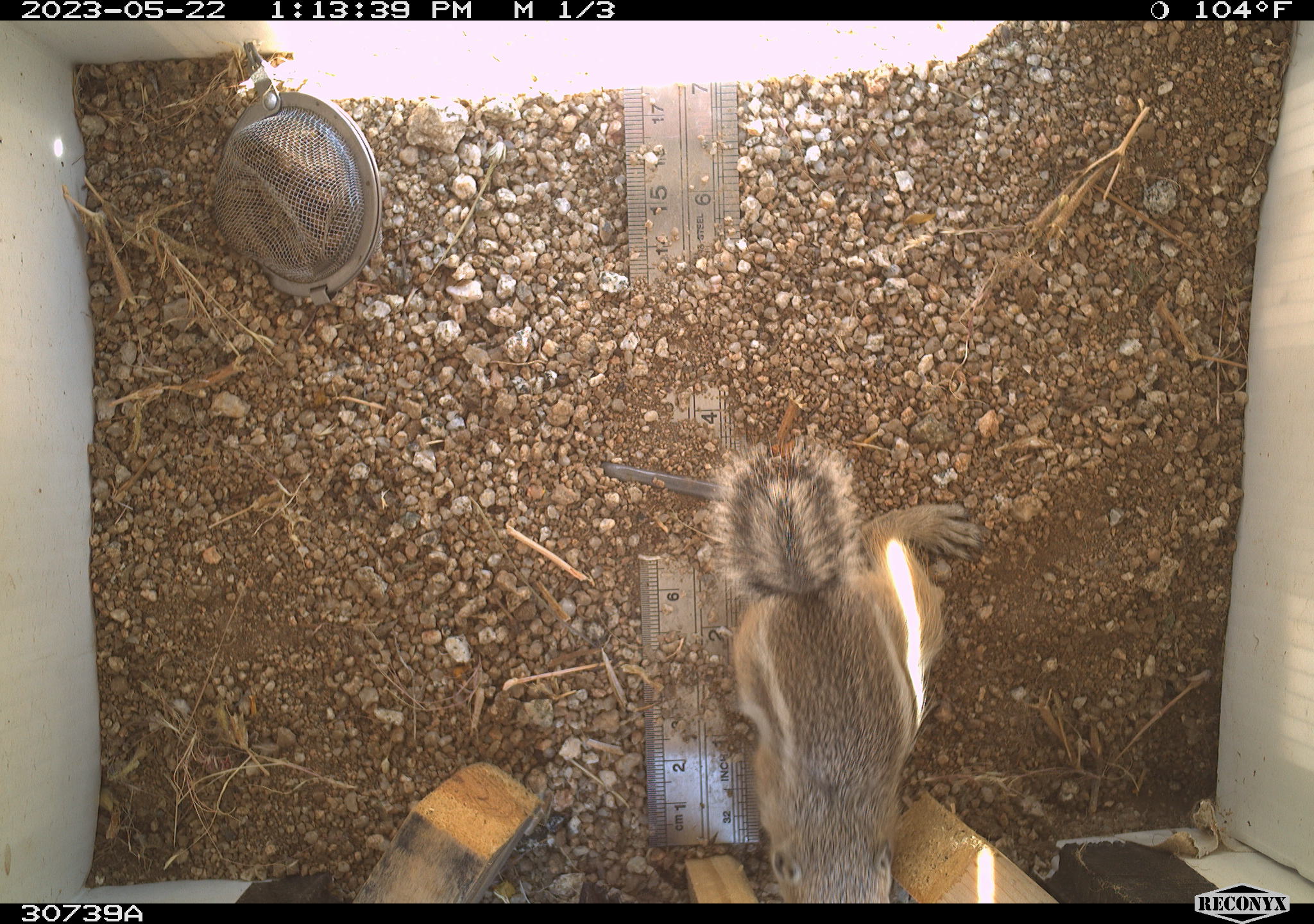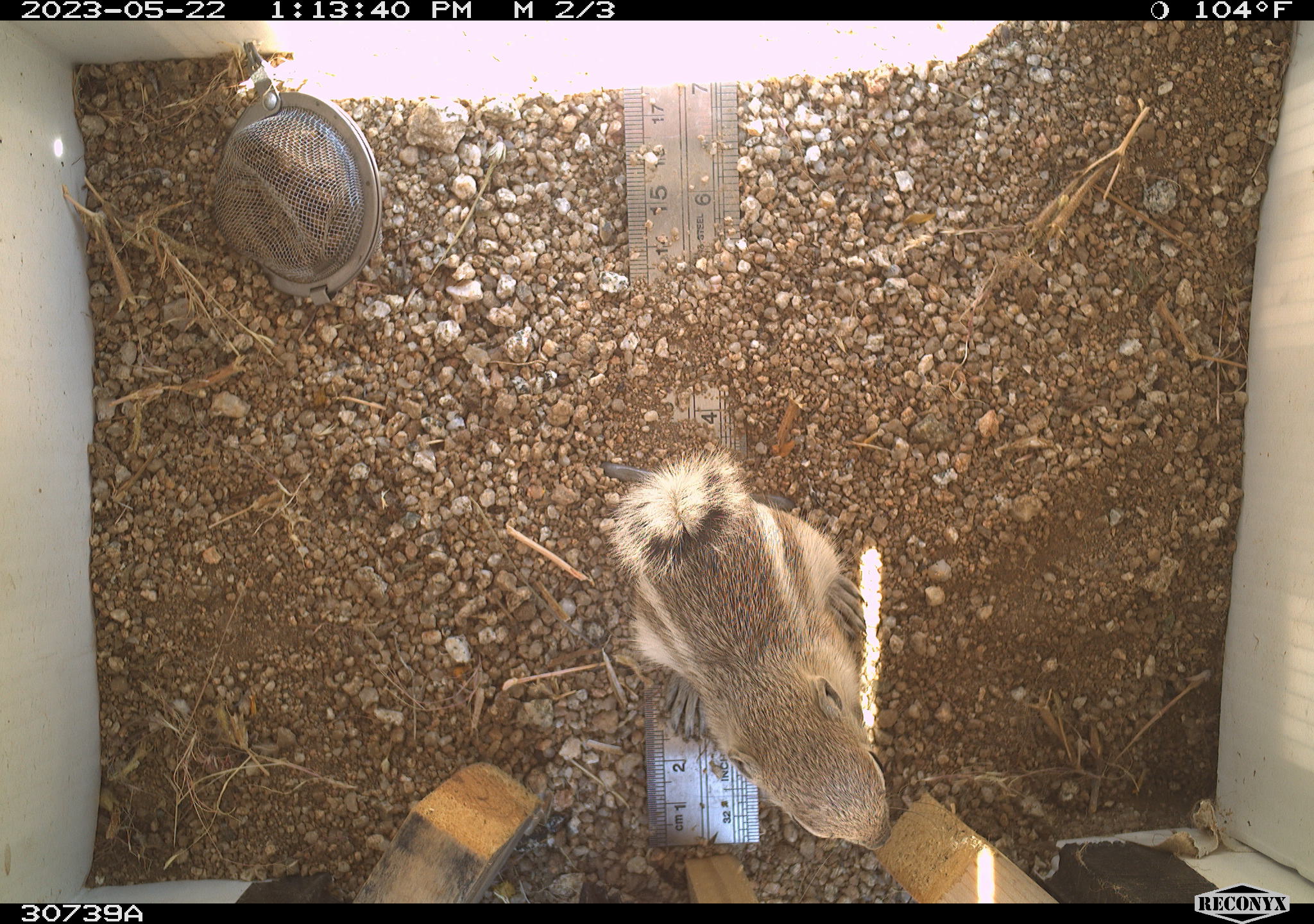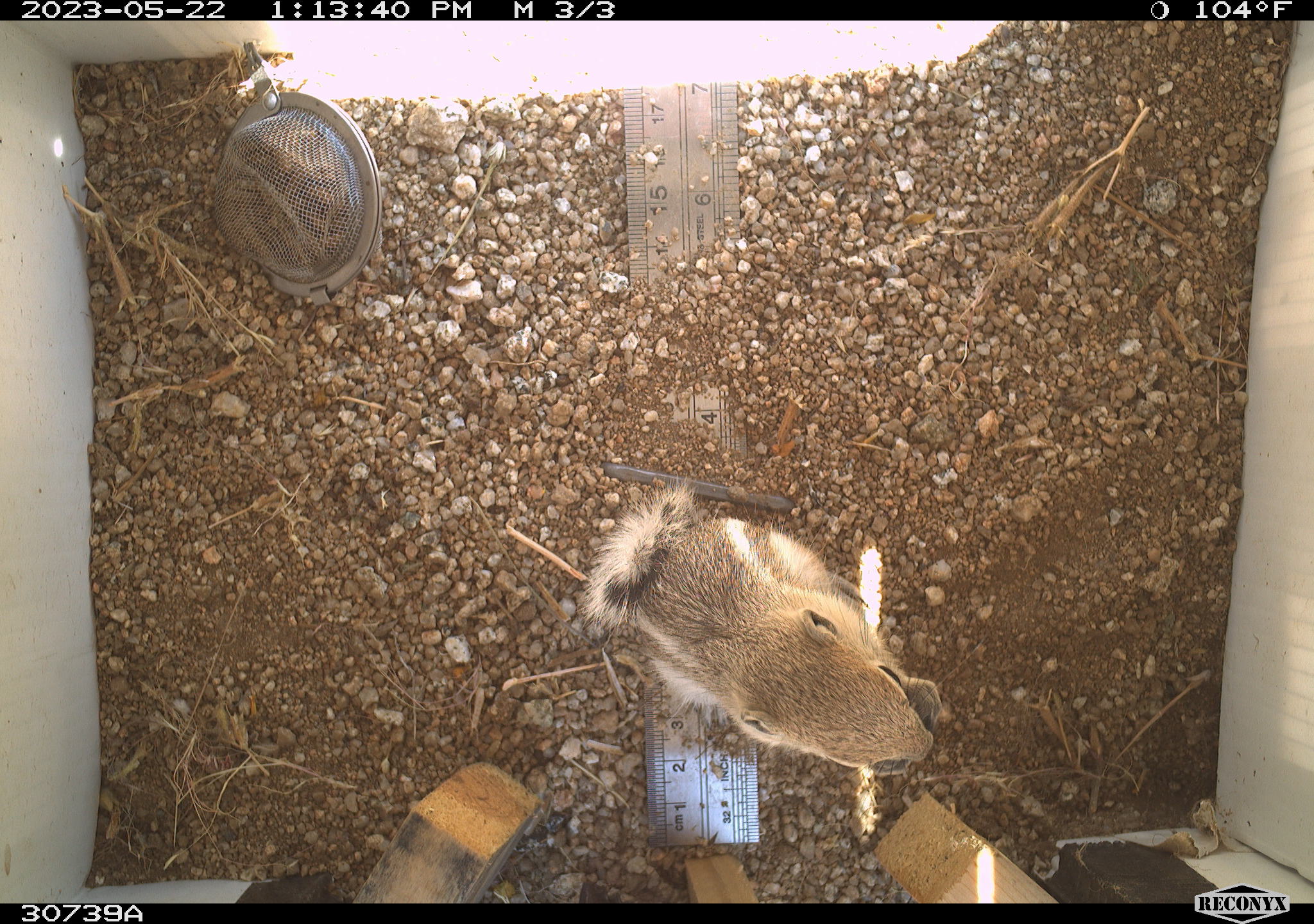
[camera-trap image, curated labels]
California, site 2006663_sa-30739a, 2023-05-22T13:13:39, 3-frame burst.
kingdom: Animalia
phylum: Chordata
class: Mammalia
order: Rodentia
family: Sciuridae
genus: Ammospermophilus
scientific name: Ammospermophilus leucurus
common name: white-tailed antelope squirrel